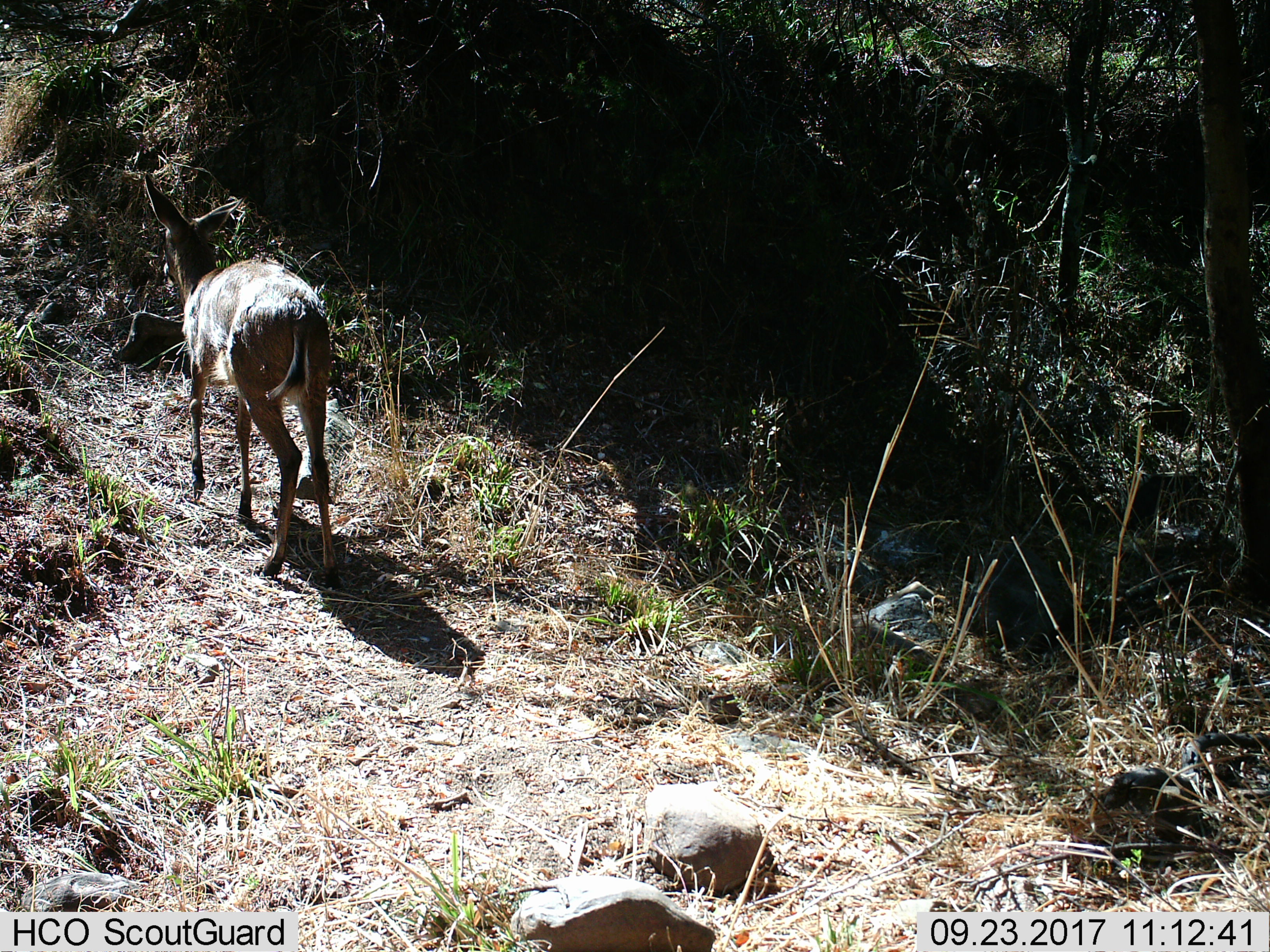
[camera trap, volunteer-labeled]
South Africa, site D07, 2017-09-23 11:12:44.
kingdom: Animalia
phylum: Chordata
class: Mammalia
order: Artiodactyla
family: Cervidae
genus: Dama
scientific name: Dama dama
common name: fallow deer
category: fallowdeer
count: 1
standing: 0%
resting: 0%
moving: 100%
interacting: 0%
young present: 0%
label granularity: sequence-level